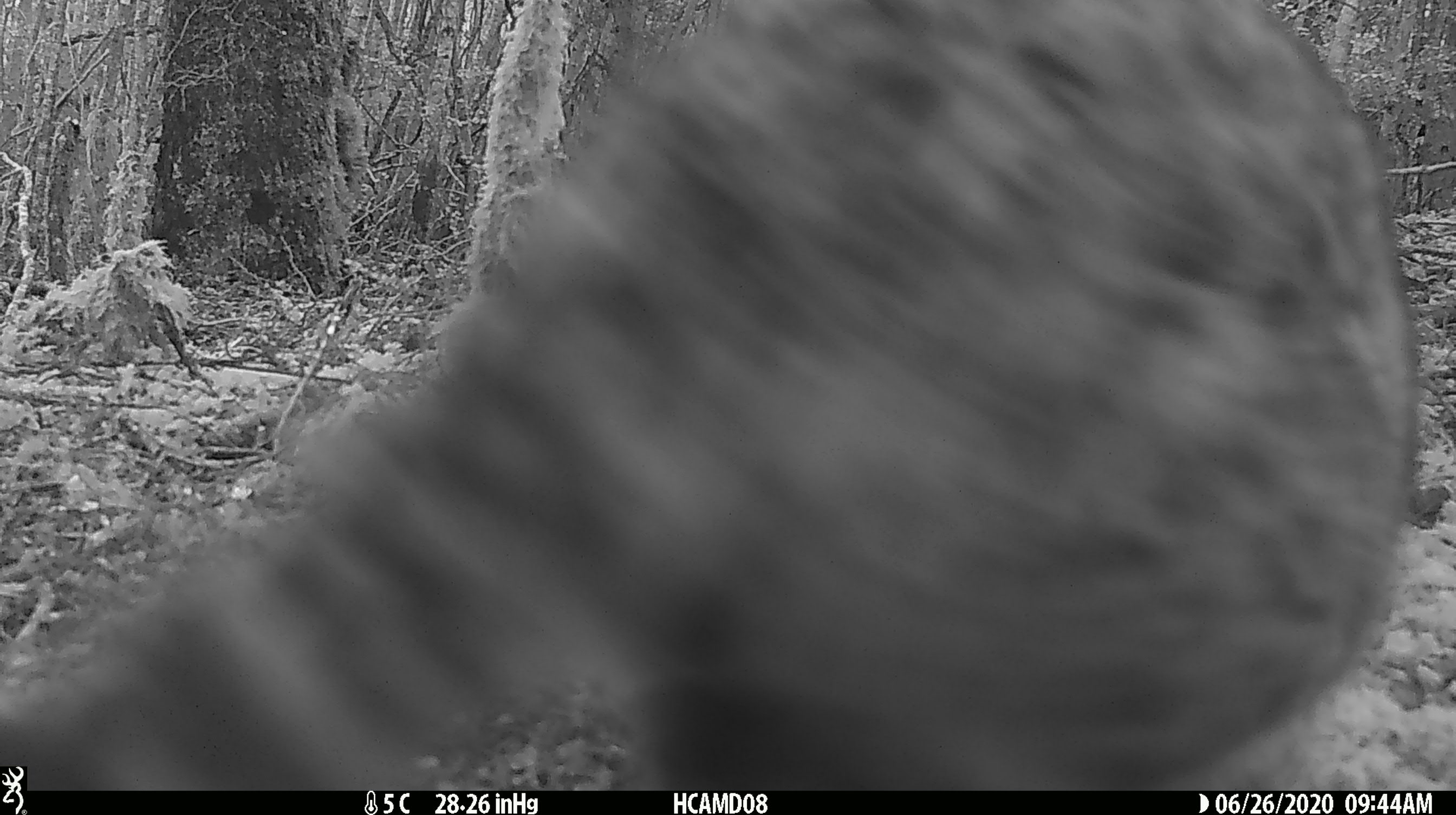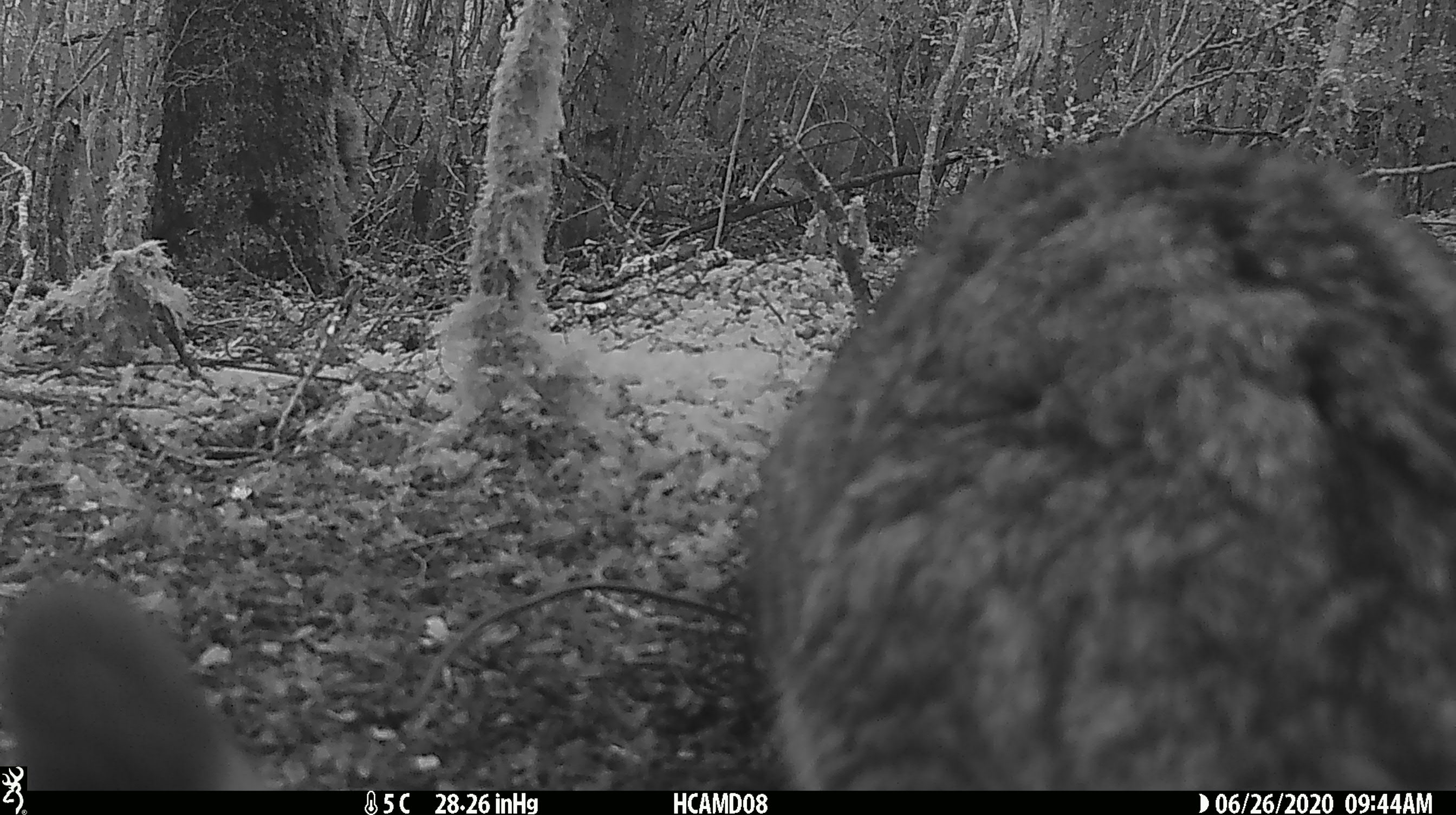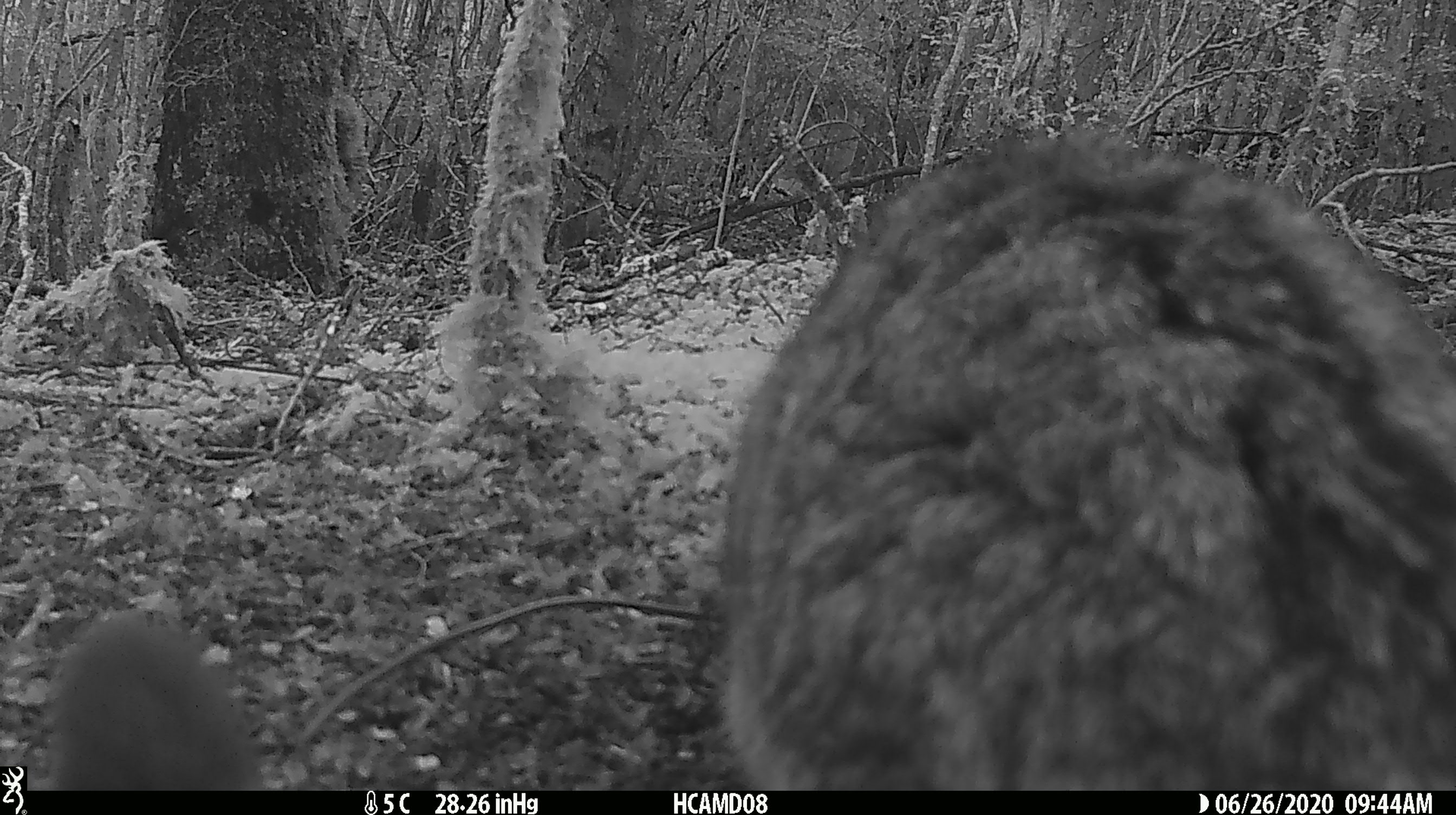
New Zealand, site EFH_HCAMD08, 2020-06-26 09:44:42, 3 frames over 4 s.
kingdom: Animalia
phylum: Chordata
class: Mammalia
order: Carnivora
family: Felidae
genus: Felis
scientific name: Felis catus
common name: domestic cat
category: cat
Cat (domestic cat) (Felis catus).